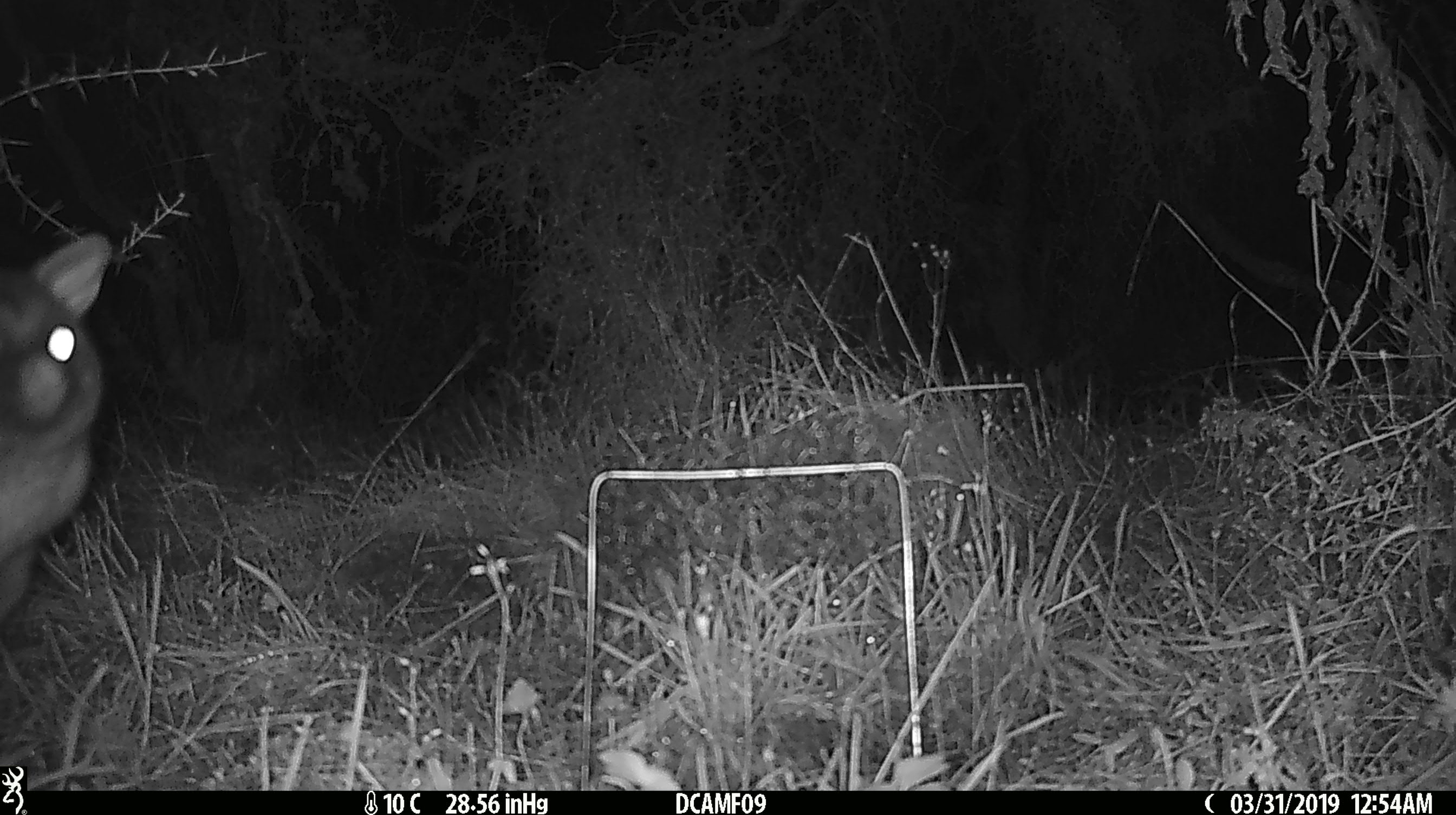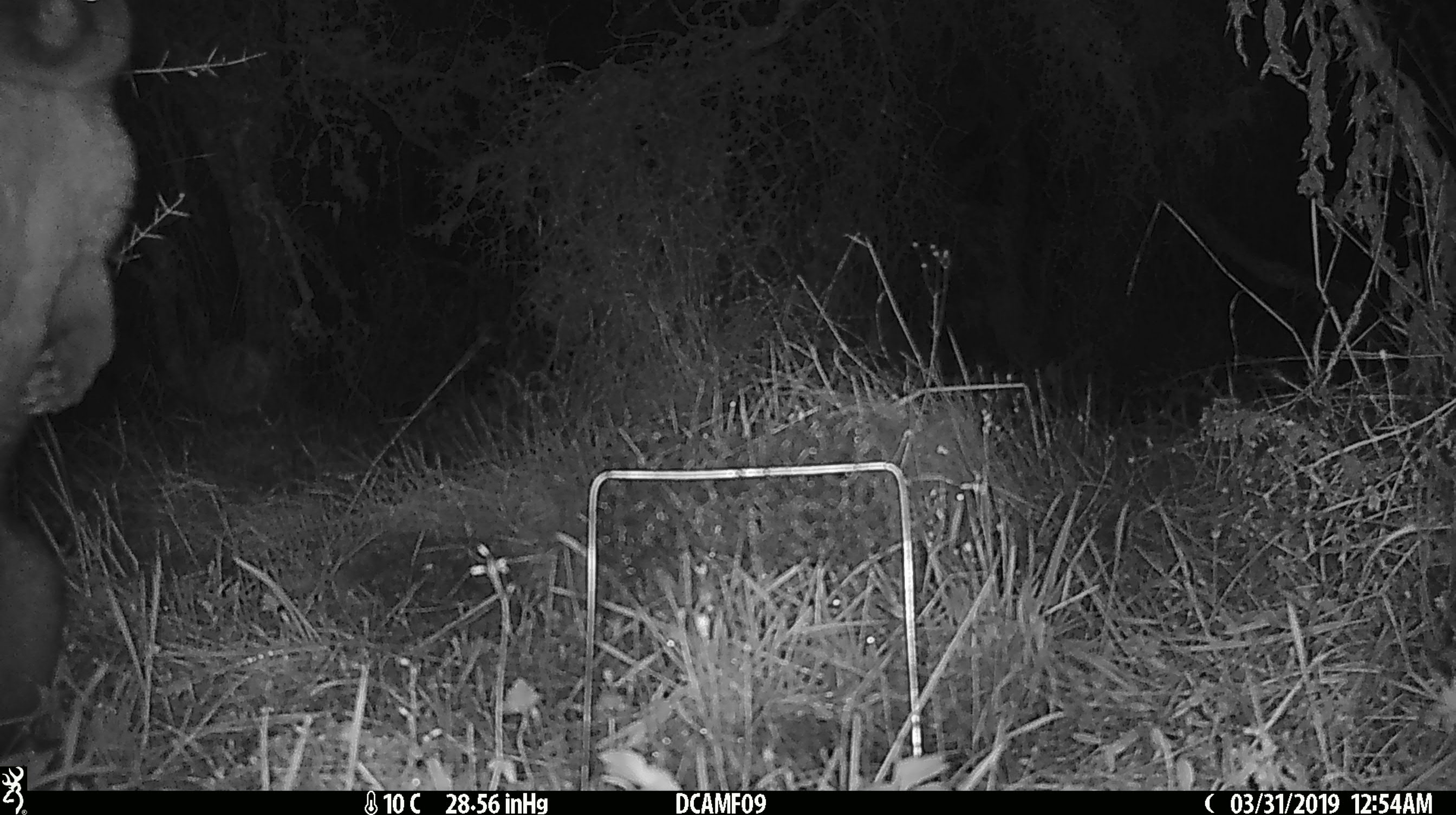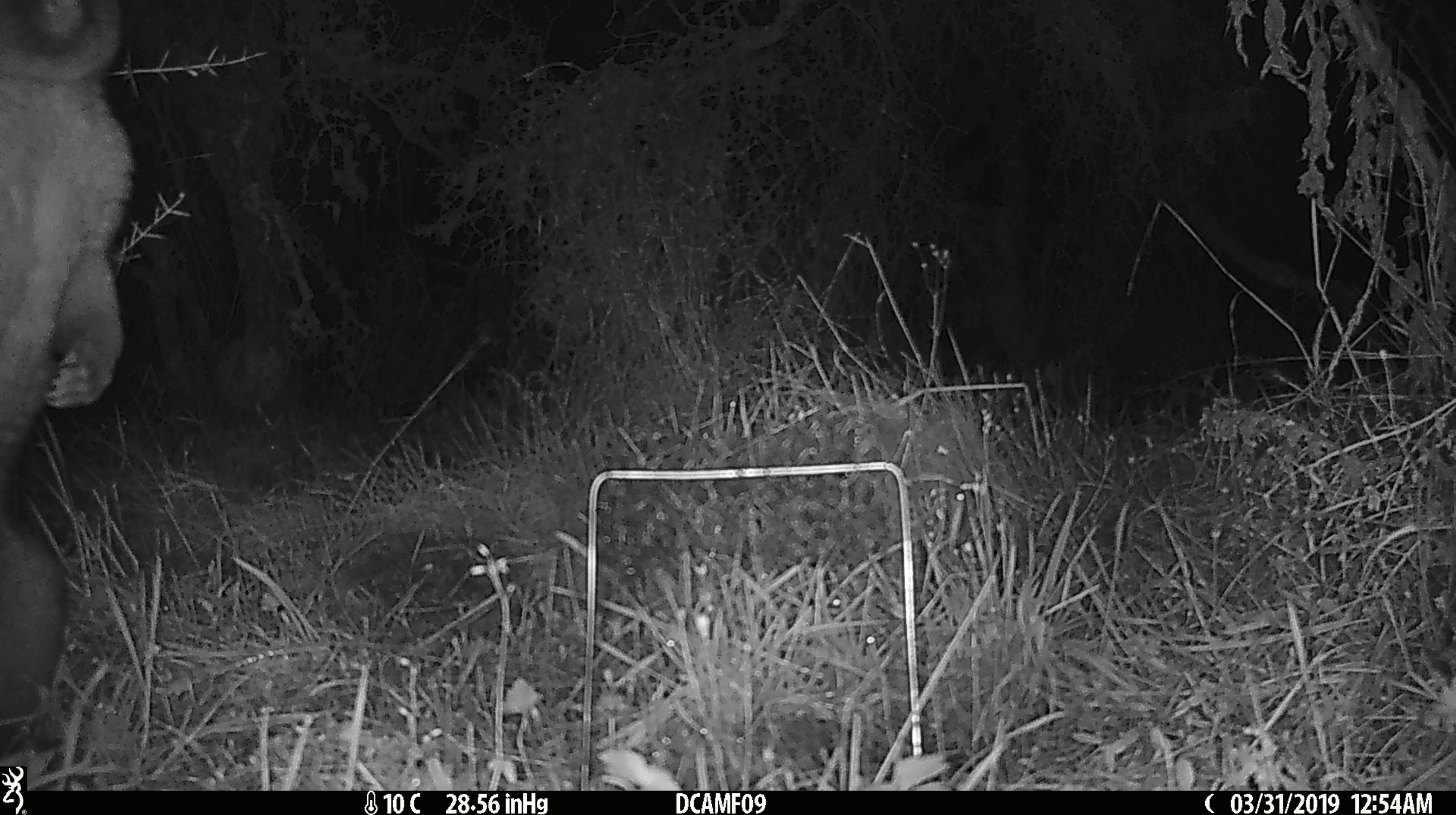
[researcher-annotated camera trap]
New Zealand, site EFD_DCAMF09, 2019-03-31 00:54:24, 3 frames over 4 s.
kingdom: Animalia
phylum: Chordata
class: Mammalia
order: Diprotodontia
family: Phalangeridae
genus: Trichosurus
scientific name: Trichosurus vulpecula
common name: common brushtail possum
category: possum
Possum (common brushtail possum) (Trichosurus vulpecula).